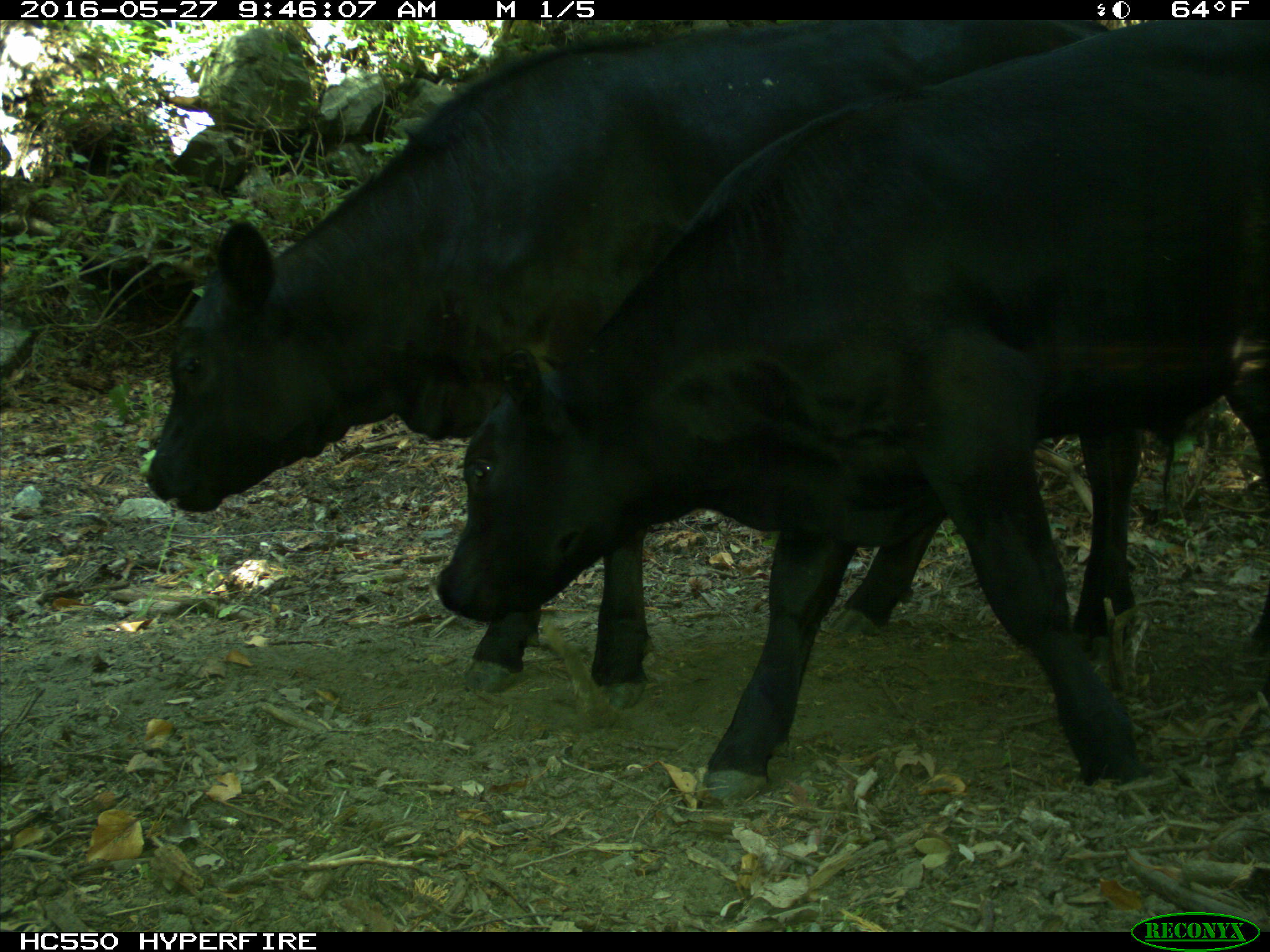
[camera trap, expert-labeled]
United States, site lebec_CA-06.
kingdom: Animalia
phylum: Chordata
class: Mammalia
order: Artiodactyla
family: Bovidae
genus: Bos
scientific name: Bos taurus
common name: domestic cow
Bos taurus (domestic cow).